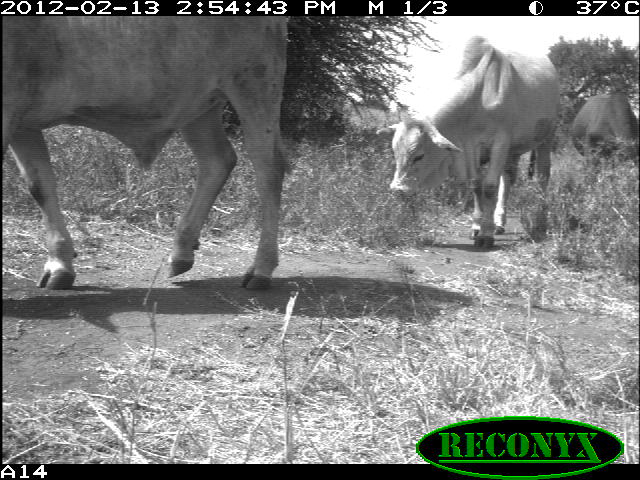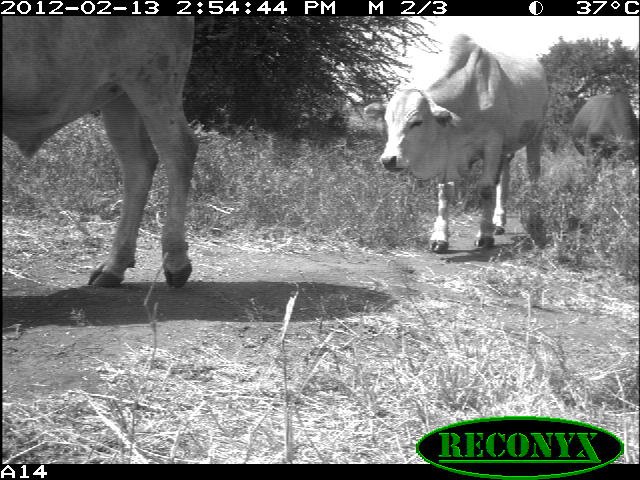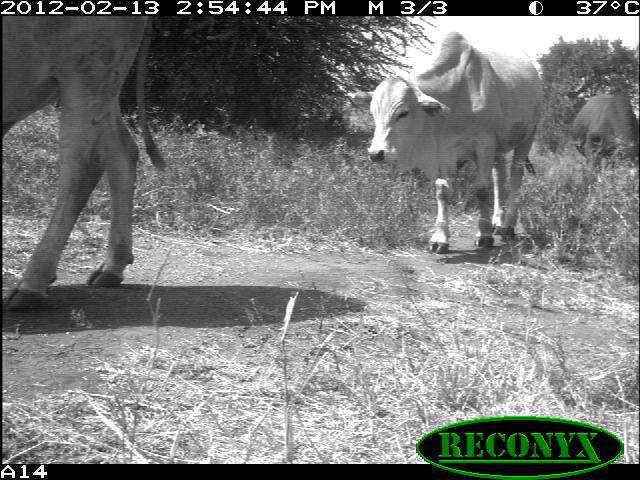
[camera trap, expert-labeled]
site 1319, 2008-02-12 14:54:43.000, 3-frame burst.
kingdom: Animalia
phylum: Chordata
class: Mammalia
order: Artiodactyla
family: Bovidae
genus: Bos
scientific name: Bos taurus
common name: domestic cattle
Bos taurus (domestic cattle), count 3.